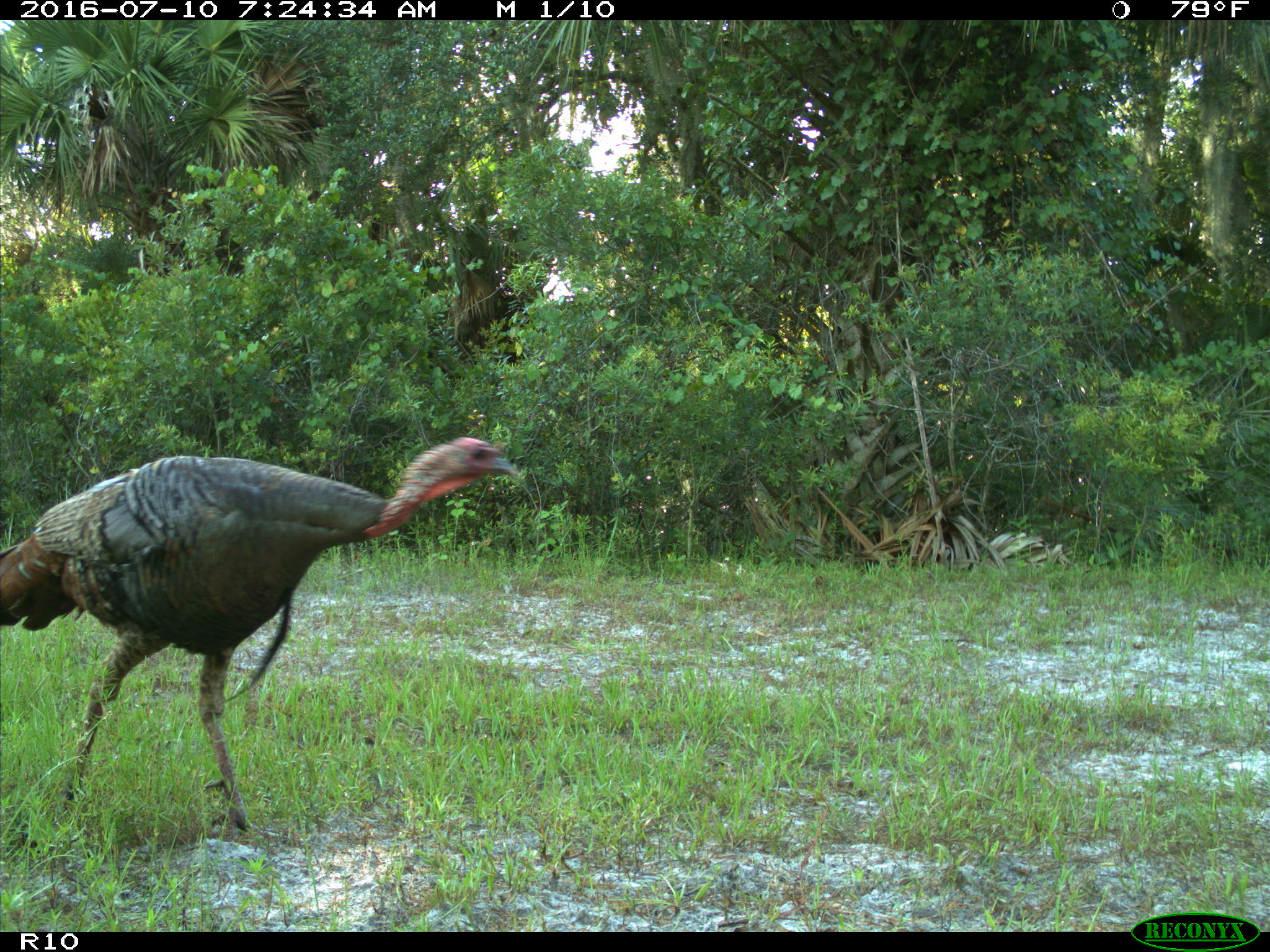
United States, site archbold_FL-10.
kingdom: Animalia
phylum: Chordata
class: Aves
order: Galliformes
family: Phasianidae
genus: Meleagris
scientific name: Meleagris gallopavo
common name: wild turkey